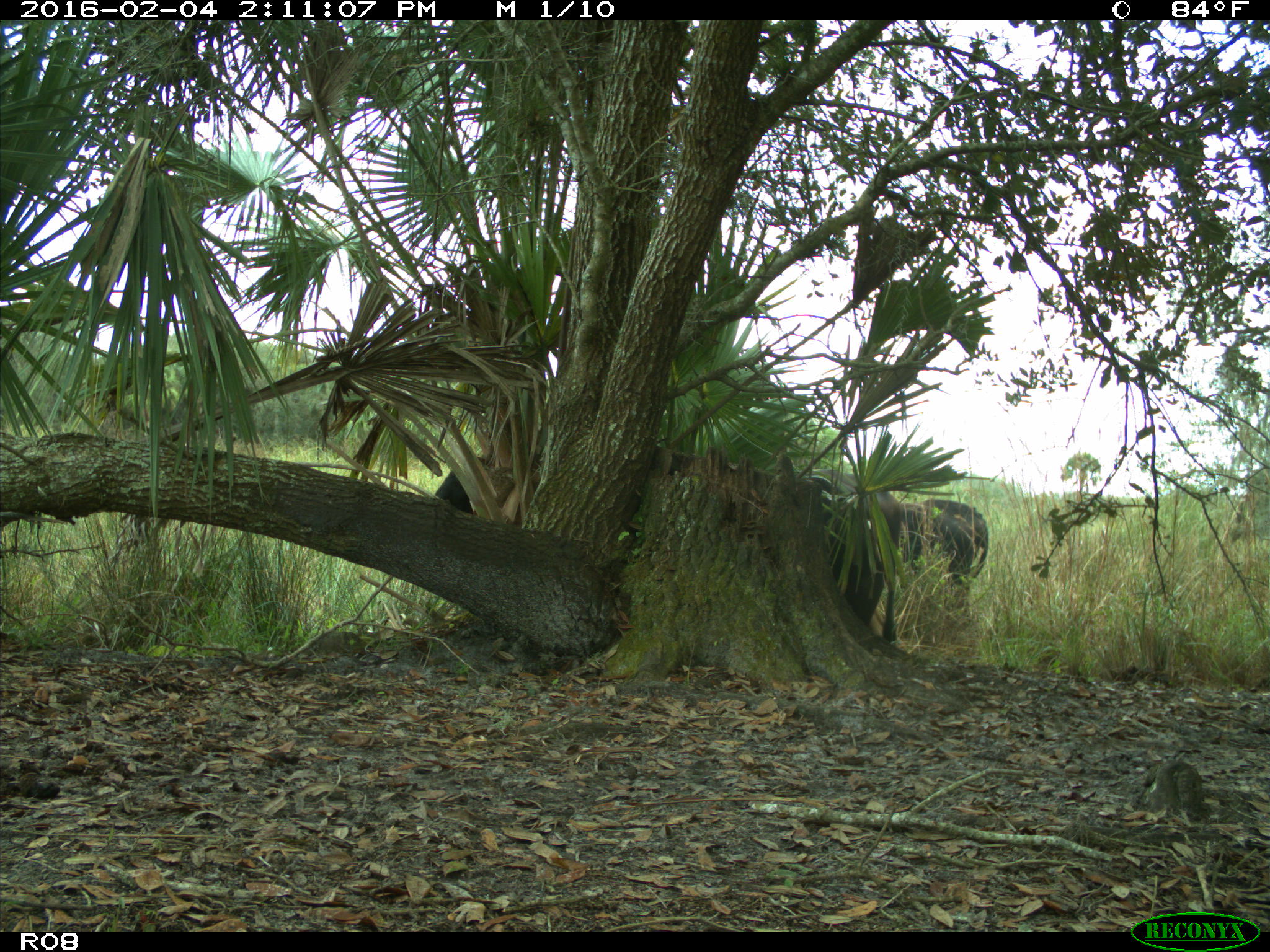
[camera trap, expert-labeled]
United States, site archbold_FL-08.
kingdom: Animalia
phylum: Chordata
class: Mammalia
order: Artiodactyla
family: Bovidae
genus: Bos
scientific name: Bos taurus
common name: domestic cow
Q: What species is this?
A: Bos taurus (domestic cow).